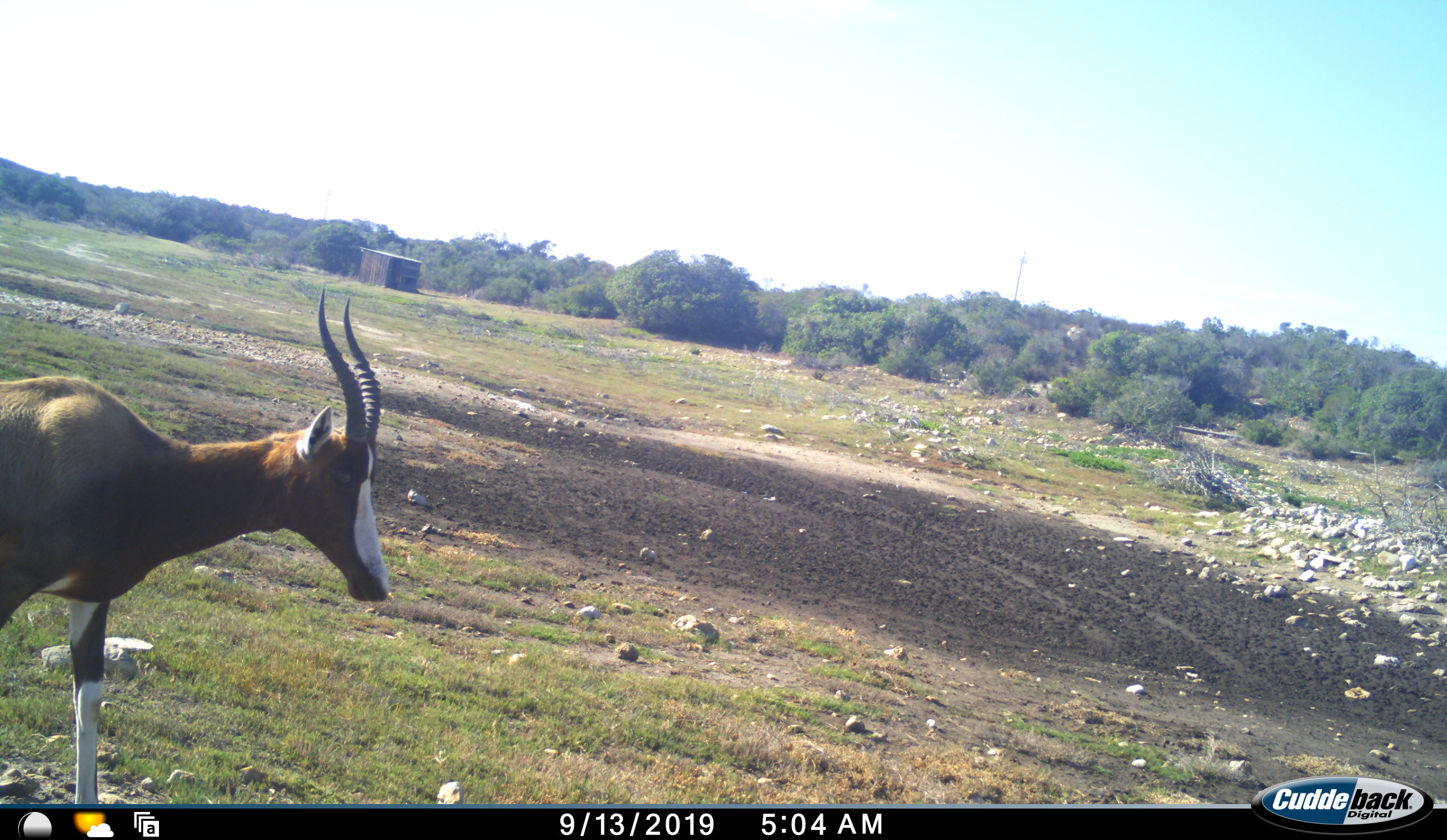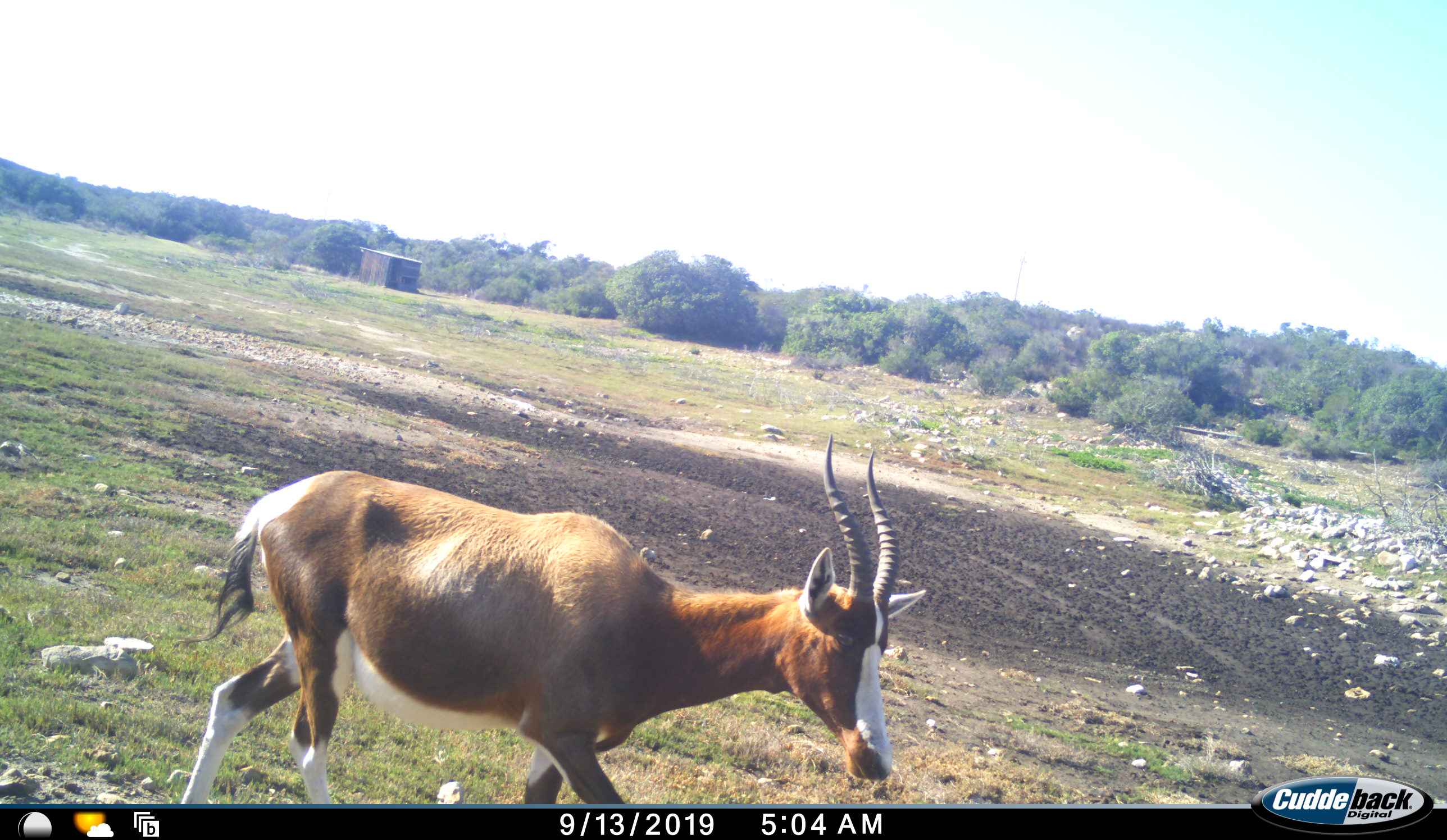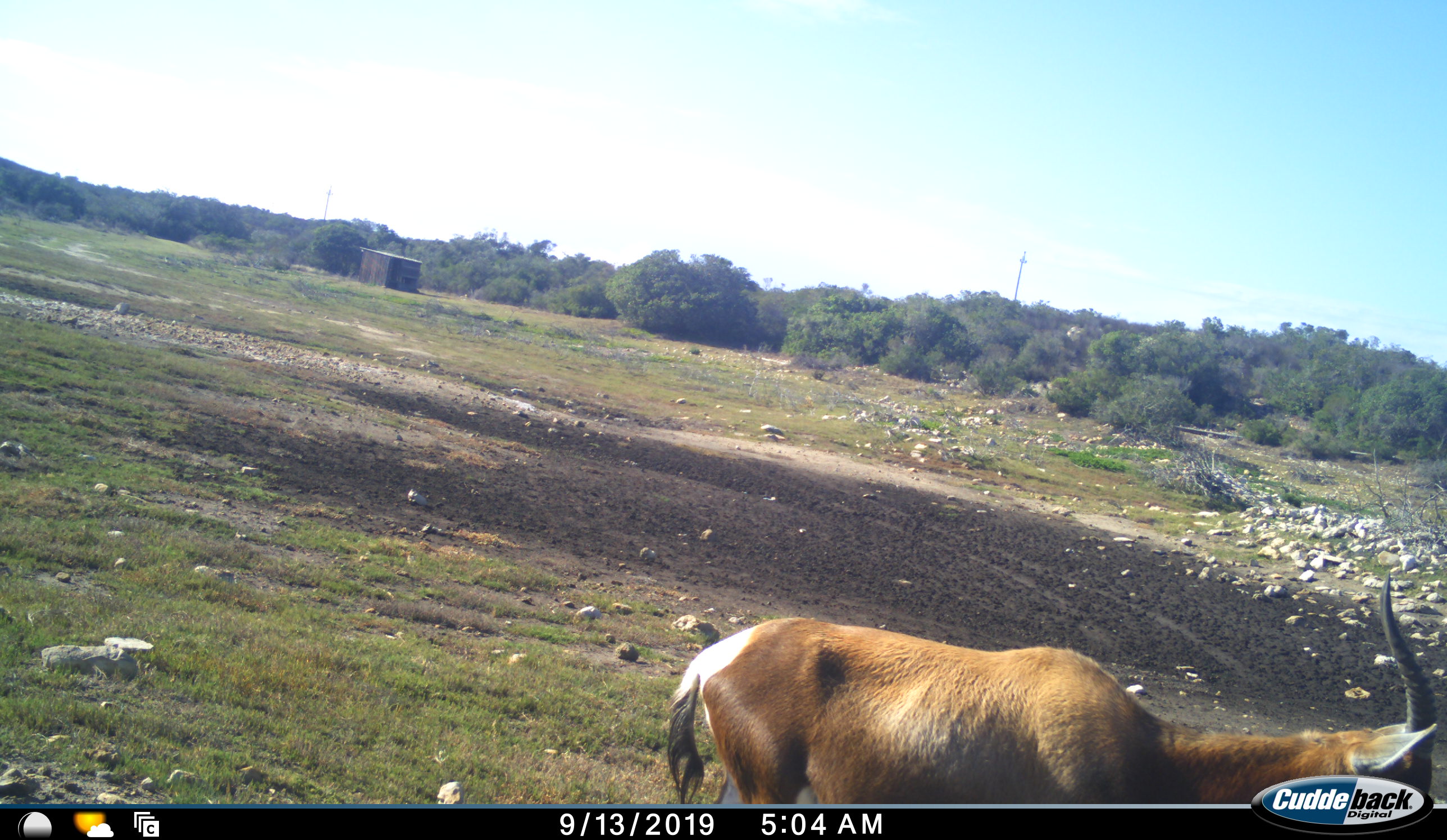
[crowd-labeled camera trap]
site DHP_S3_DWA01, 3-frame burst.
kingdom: Animalia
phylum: Chordata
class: Mammalia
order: Artiodactyla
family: Bovidae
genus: Damaliscus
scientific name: Damaliscus pygargus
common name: bontebok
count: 1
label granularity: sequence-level